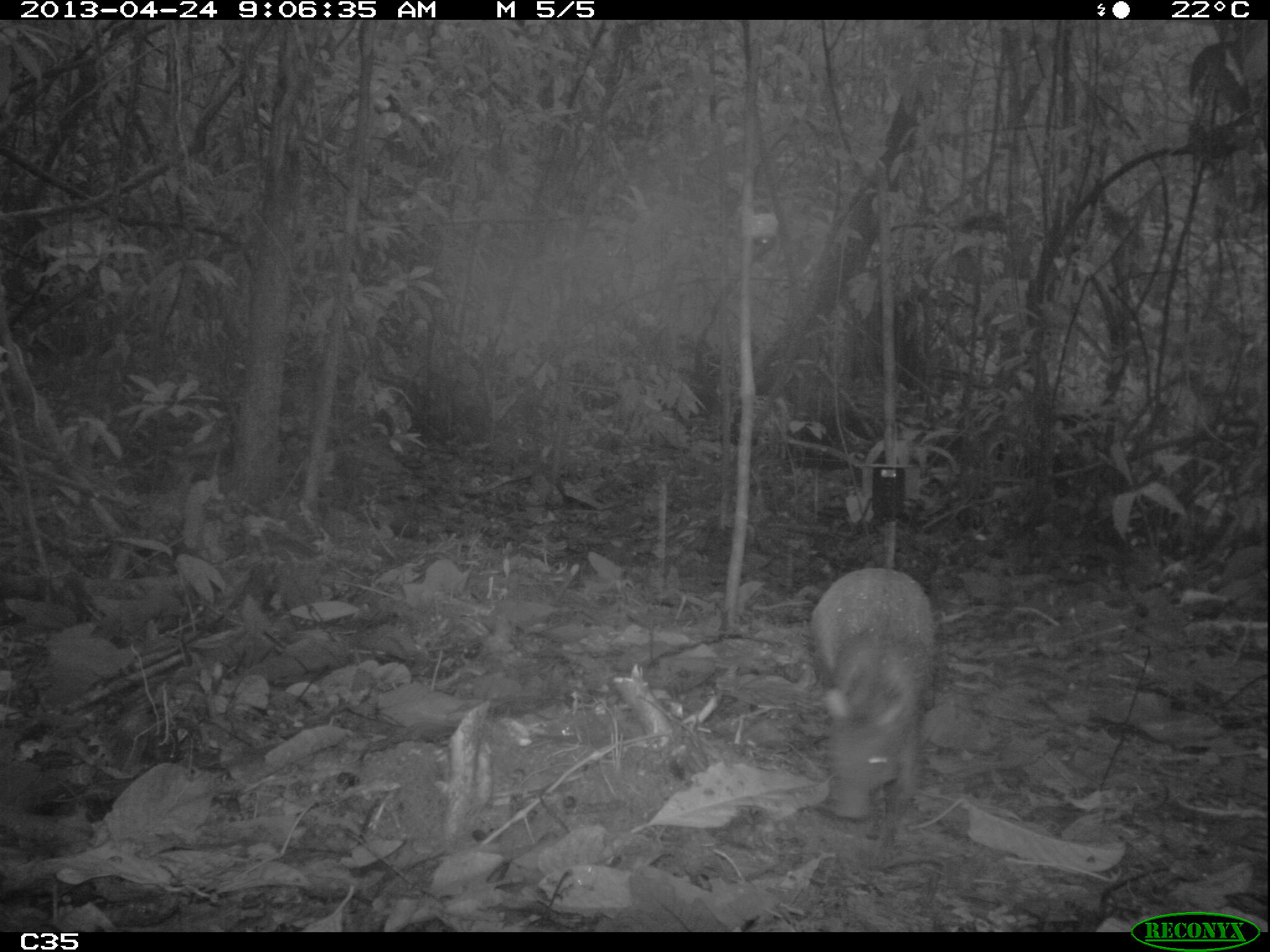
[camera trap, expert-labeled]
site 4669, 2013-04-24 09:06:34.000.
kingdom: Animalia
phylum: Chordata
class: Mammalia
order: Rodentia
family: Dasyproctidae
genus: Dasyprocta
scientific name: Dasyprocta leporina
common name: red-rumped agouti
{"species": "Dasyprocta leporina (red-rumped agouti)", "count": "1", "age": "adult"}